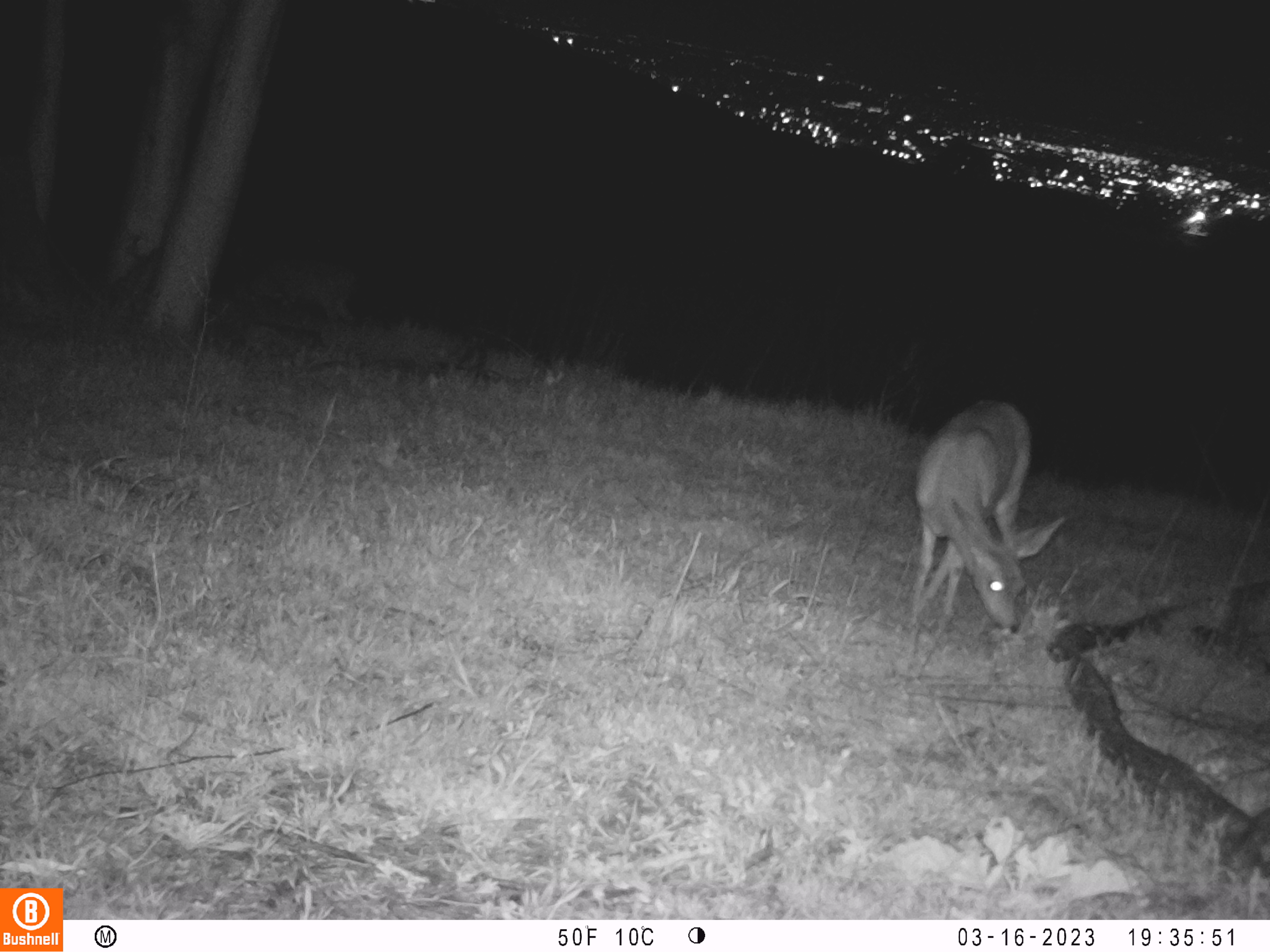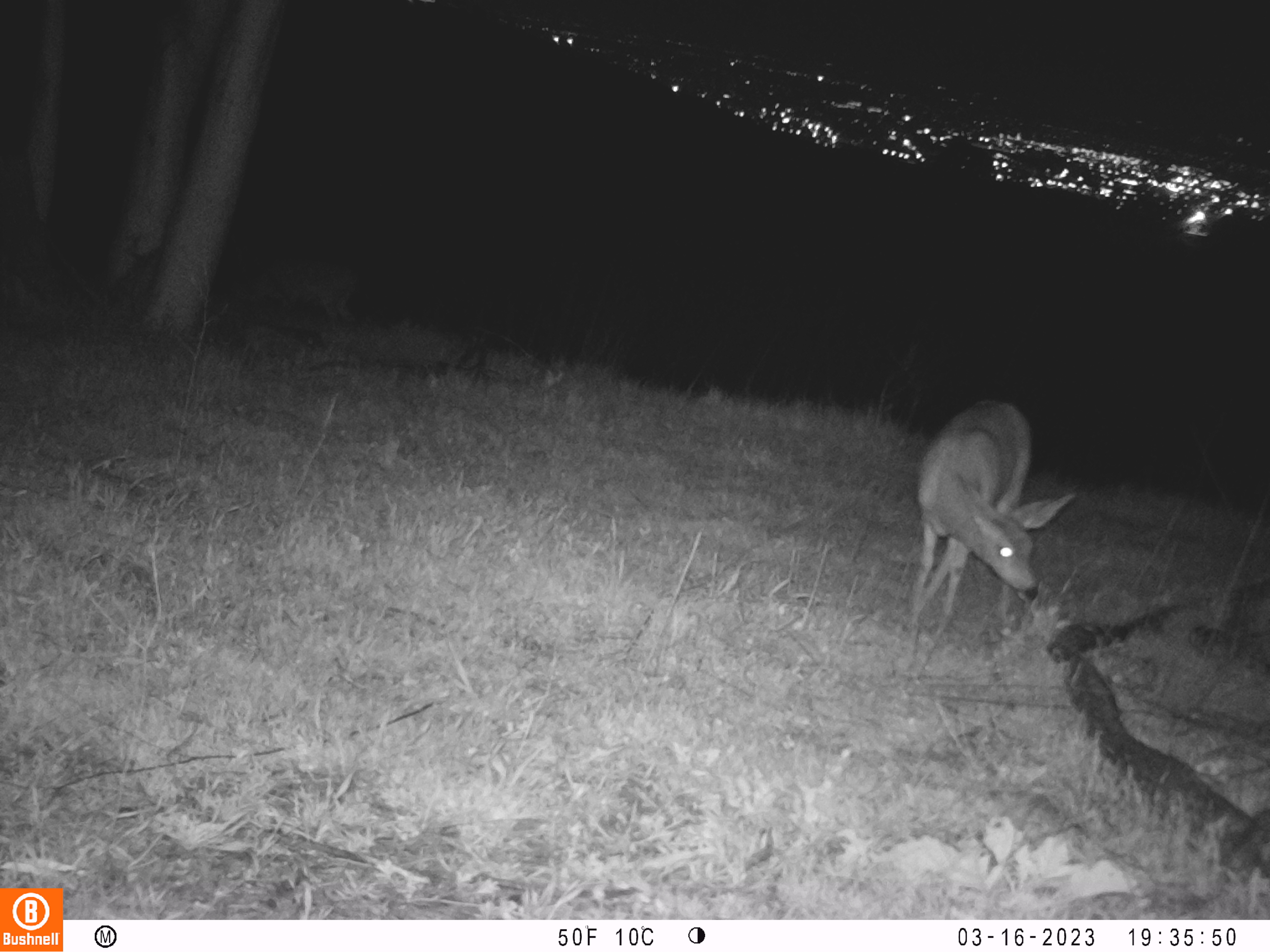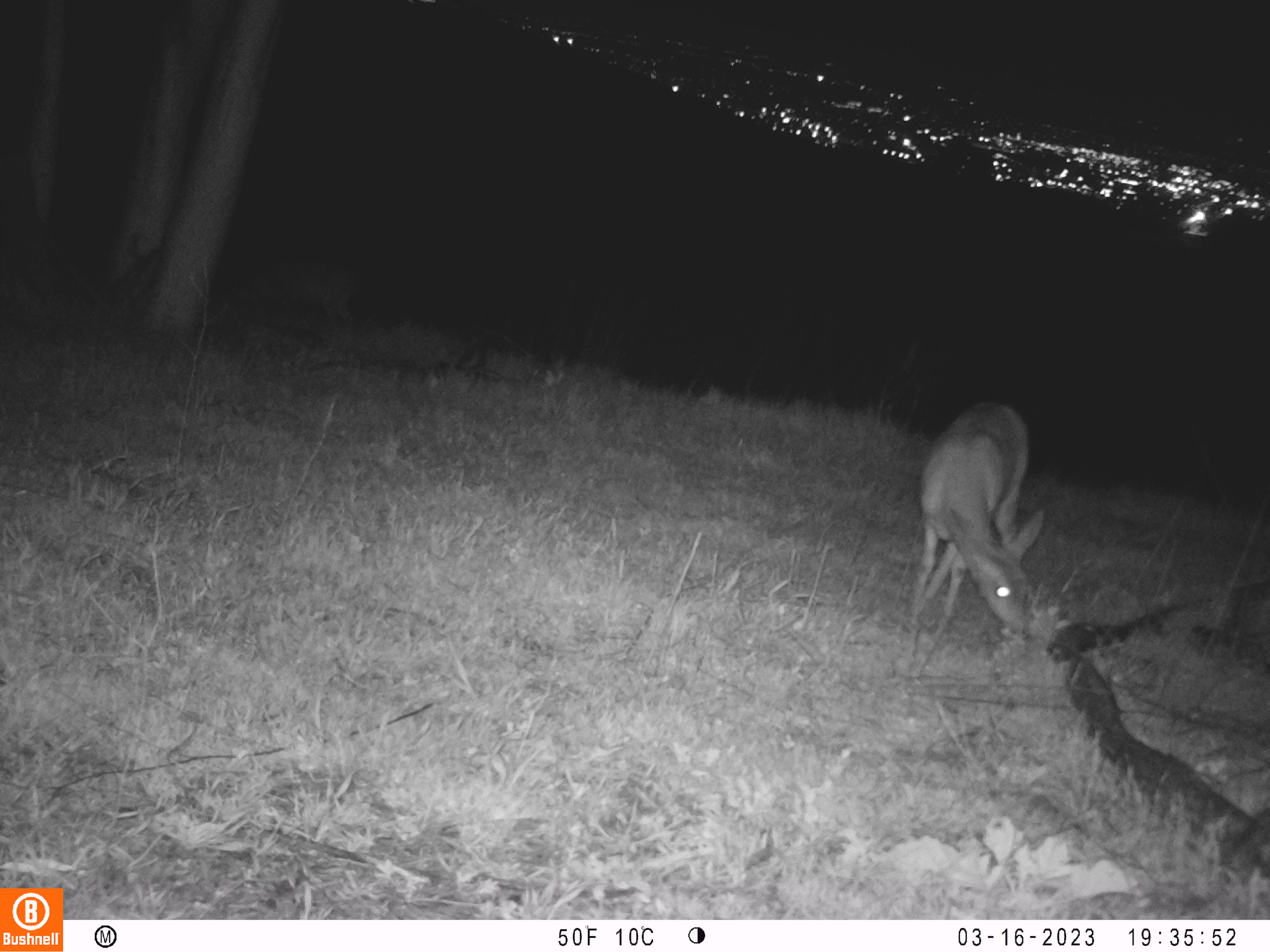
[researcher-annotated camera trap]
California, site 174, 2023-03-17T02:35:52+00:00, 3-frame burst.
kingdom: Animalia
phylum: Chordata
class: Mammalia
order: Artiodactyla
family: Cervidae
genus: Odocoileus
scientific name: Odocoileus hemionus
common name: mule deer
Mule deer (Odocoileus hemionus).